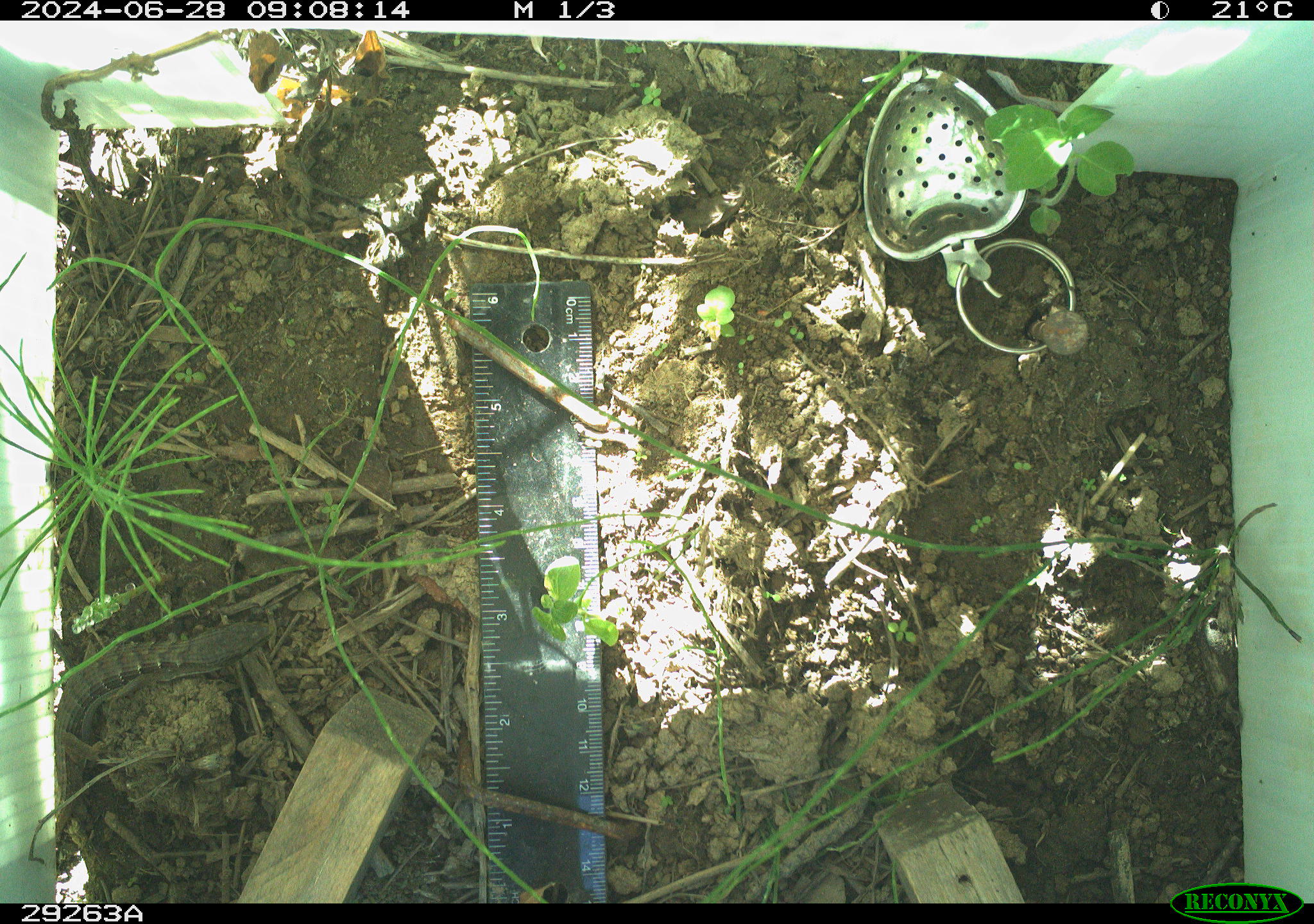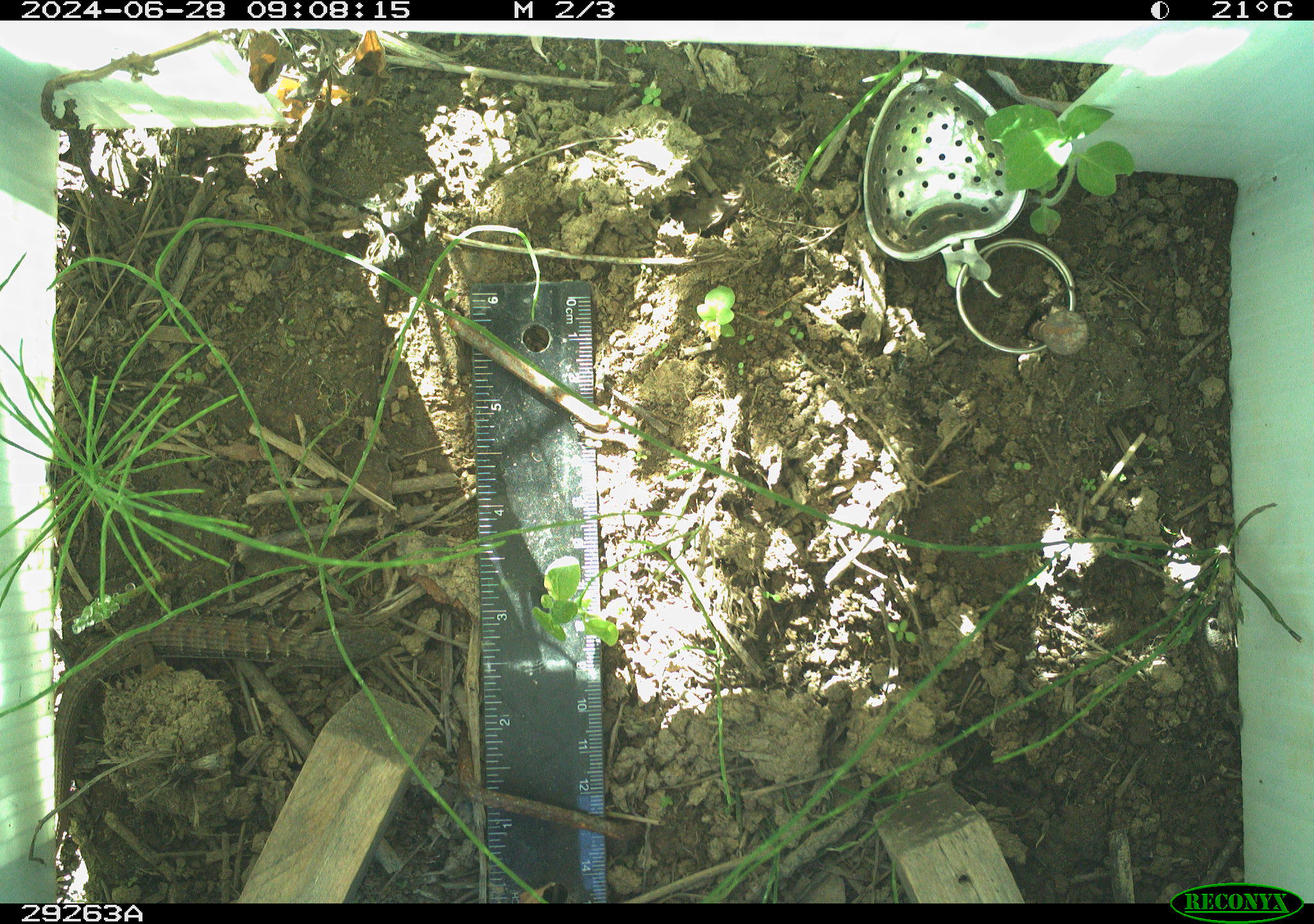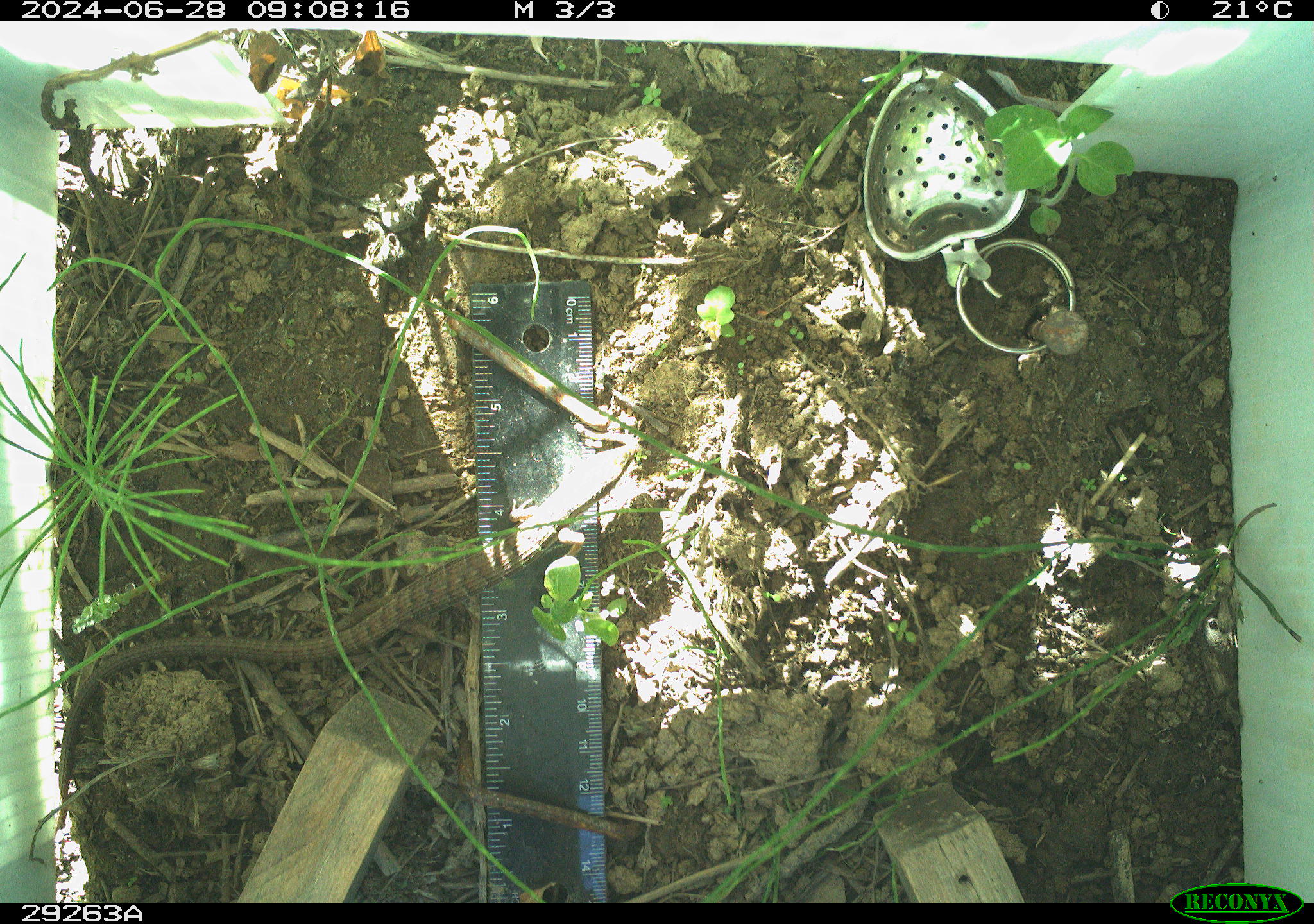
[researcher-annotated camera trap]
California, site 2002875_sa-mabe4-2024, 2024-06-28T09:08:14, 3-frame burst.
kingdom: Animalia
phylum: Chordata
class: Reptilia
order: Squamata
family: Anguidae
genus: Elgaria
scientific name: Elgaria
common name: alligator lizards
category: elgaria species